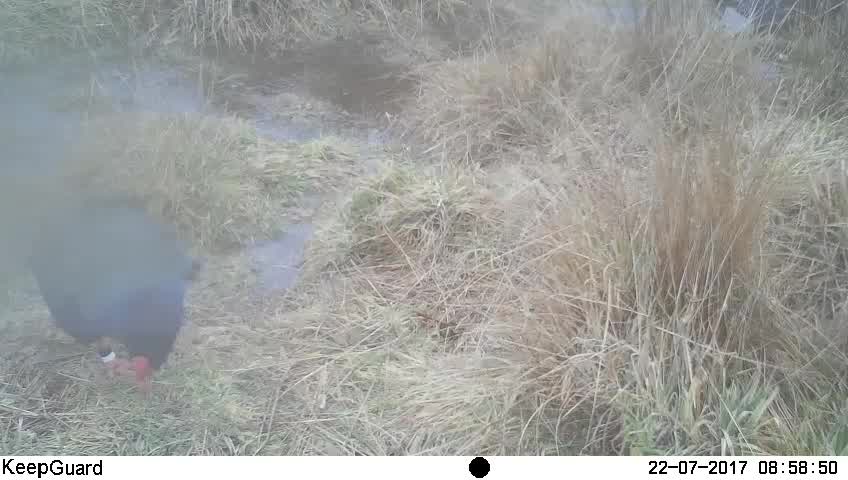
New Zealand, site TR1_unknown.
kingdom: Animalia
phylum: Chordata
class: Aves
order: Gruiformes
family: Rallidae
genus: Porphyrio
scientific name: Porphyrio mantelli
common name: takahe